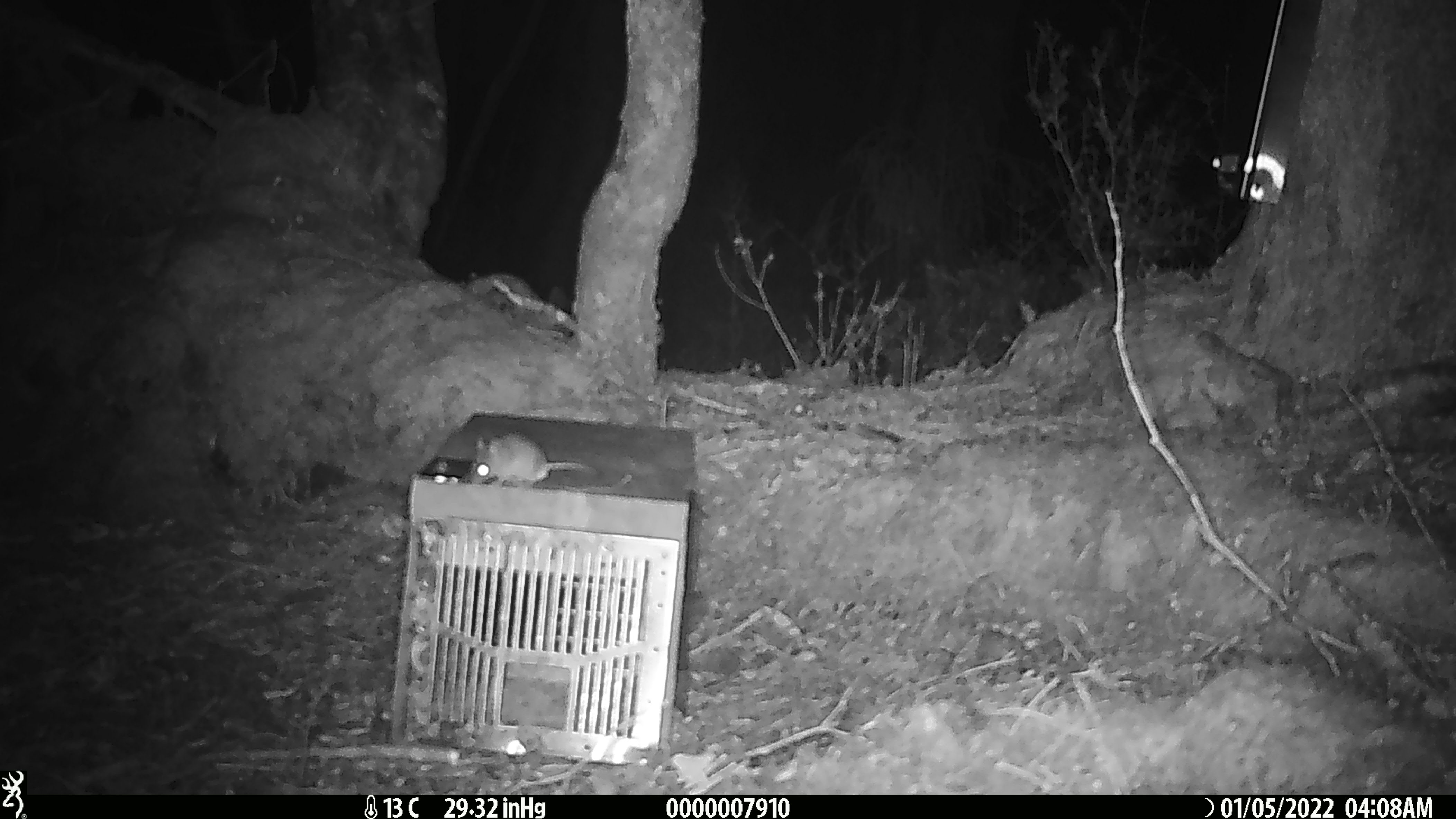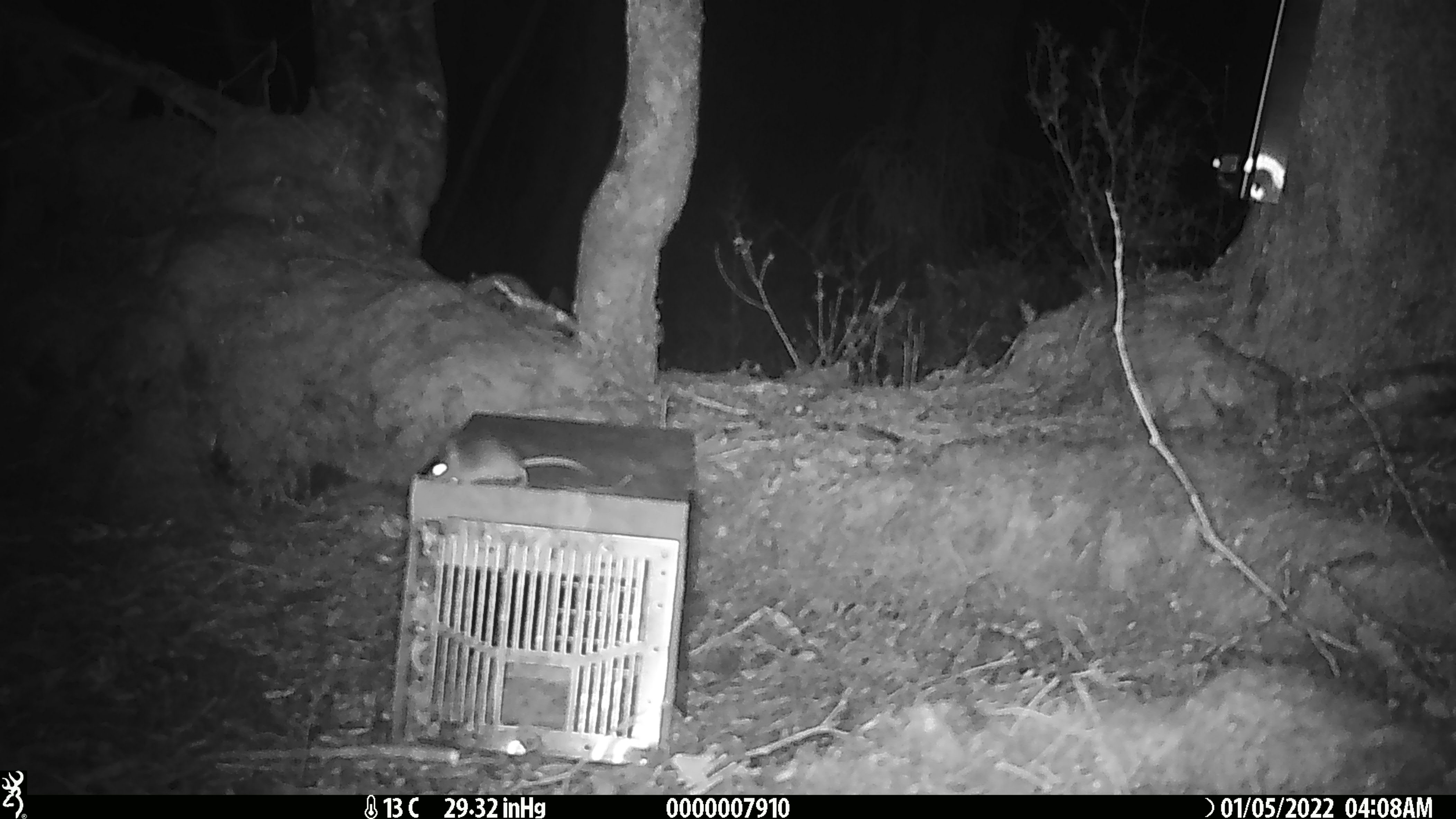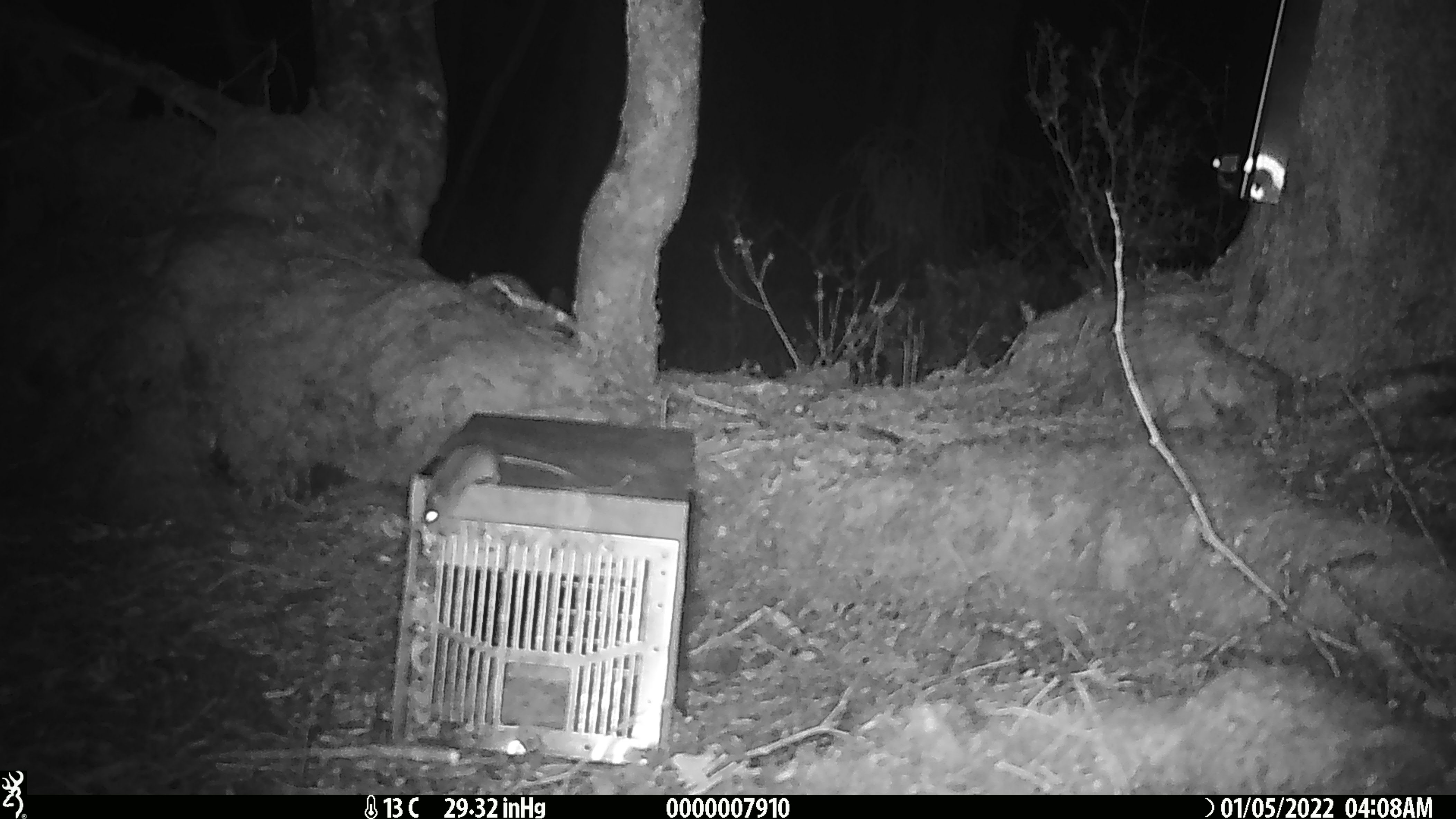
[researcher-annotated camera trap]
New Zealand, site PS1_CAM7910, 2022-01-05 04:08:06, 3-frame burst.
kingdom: Animalia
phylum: Chordata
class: Mammalia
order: Rodentia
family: Muridae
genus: Mus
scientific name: Mus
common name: mouse